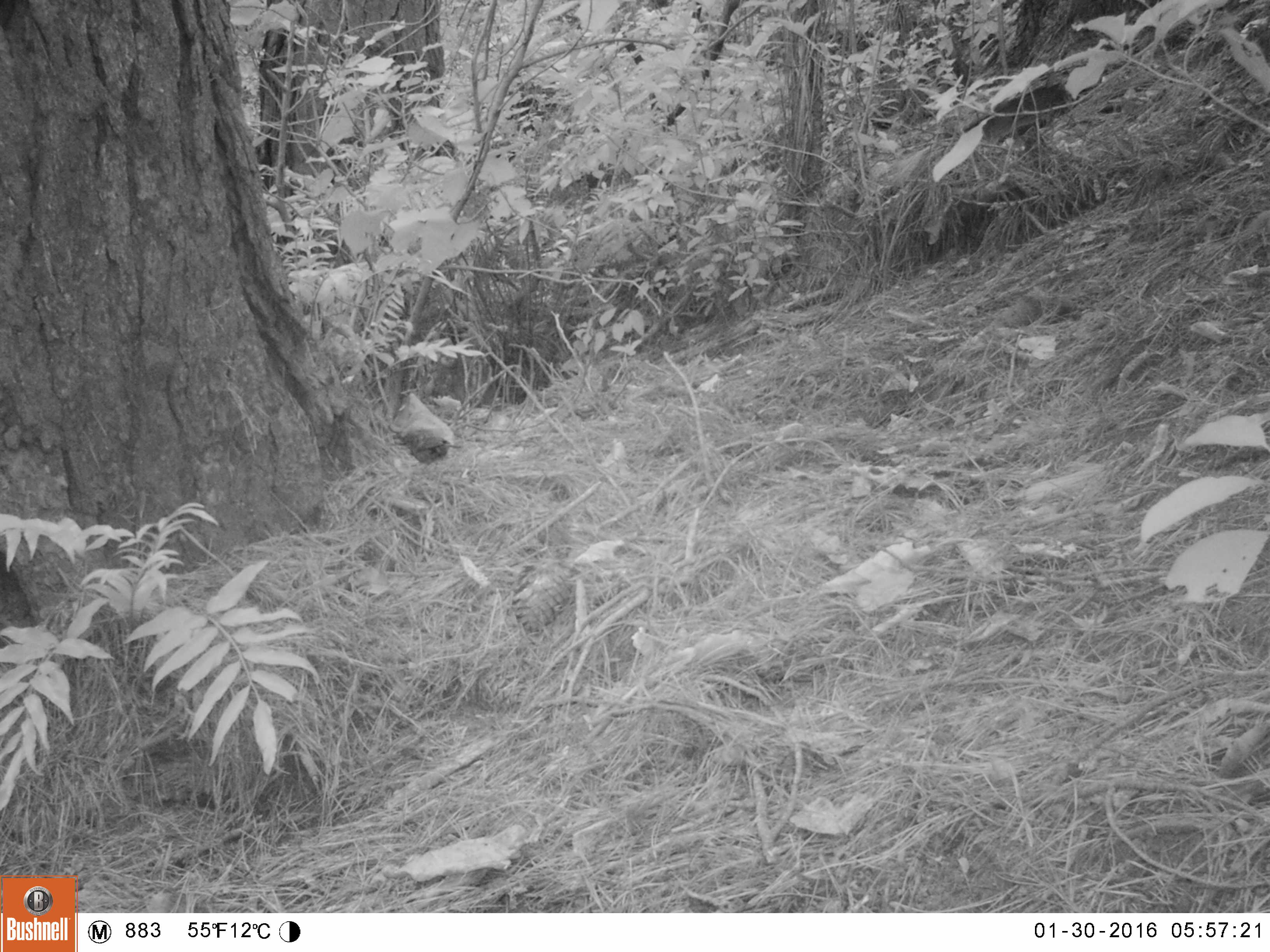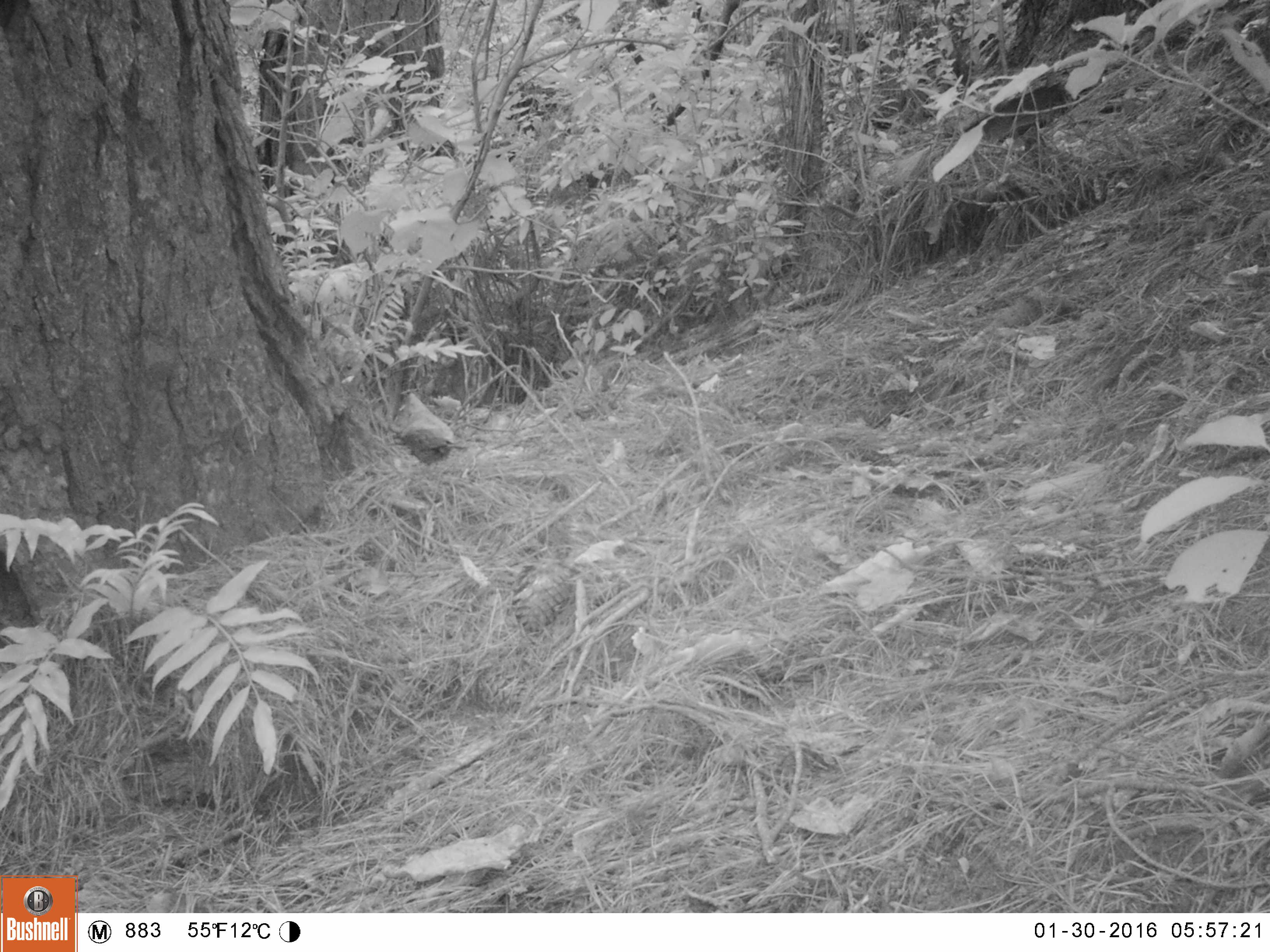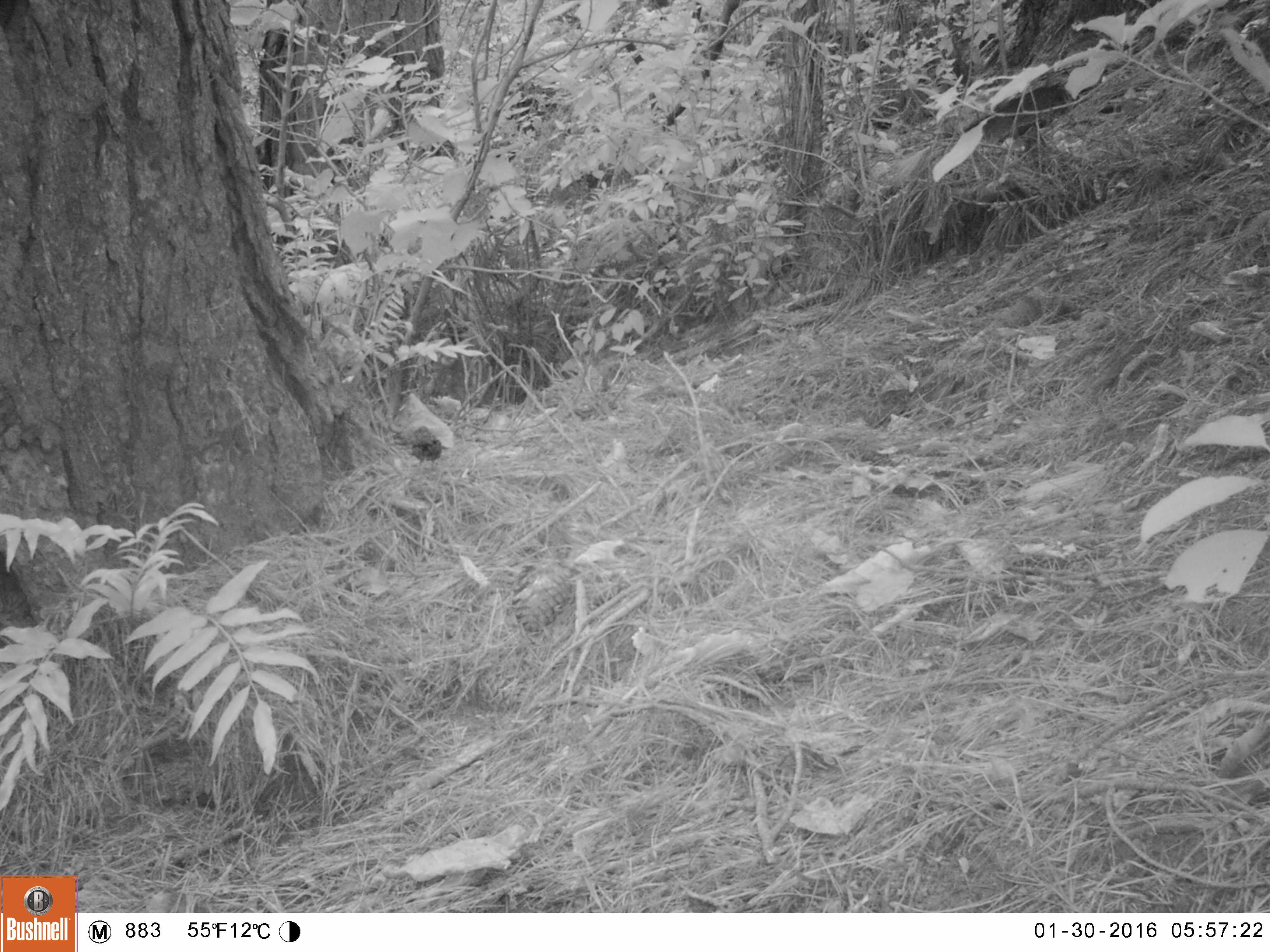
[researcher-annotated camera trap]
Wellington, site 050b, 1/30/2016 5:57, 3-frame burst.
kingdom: Animalia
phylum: Chordata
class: Aves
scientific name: Aves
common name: bird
Bird (Aves).